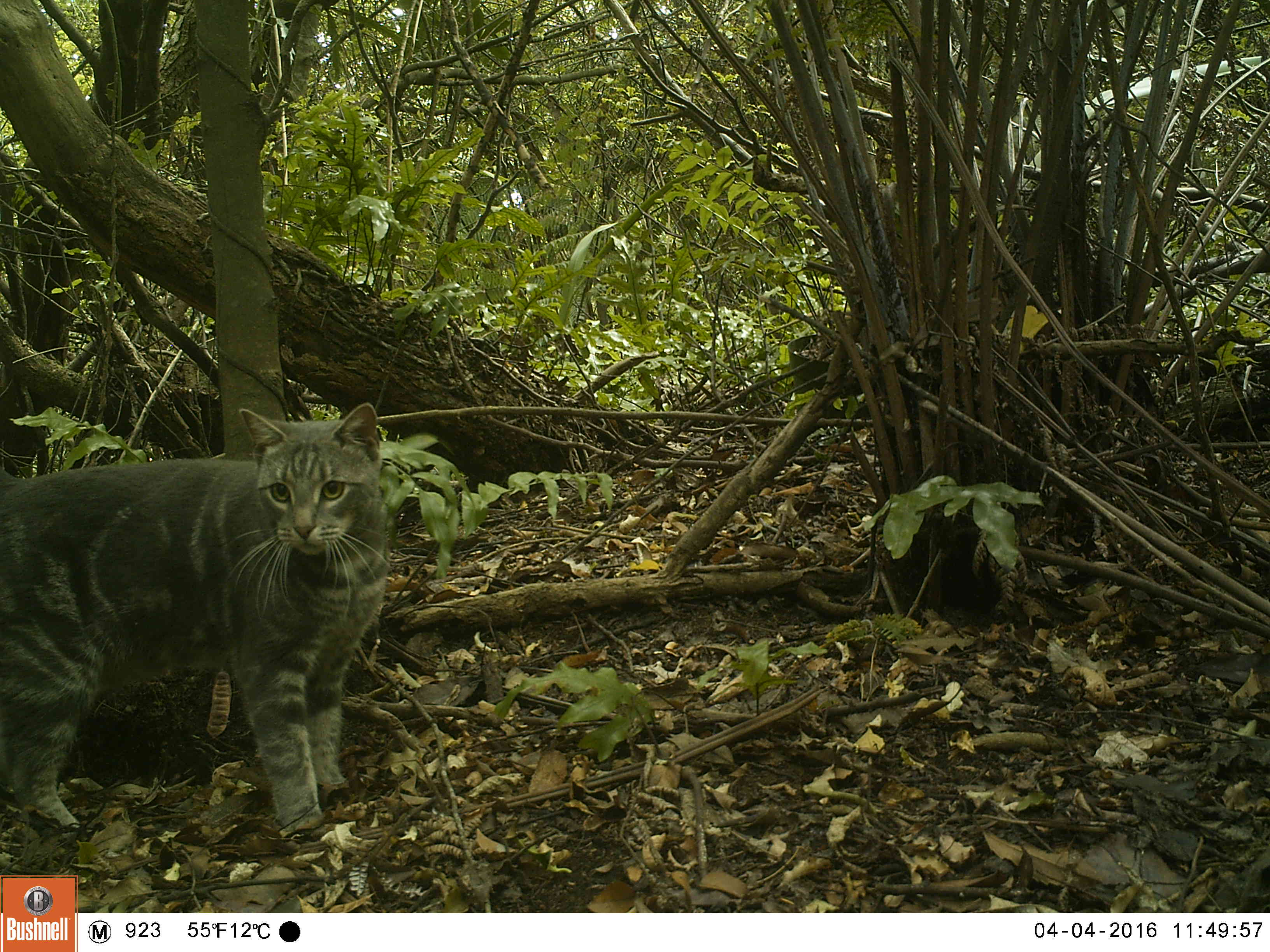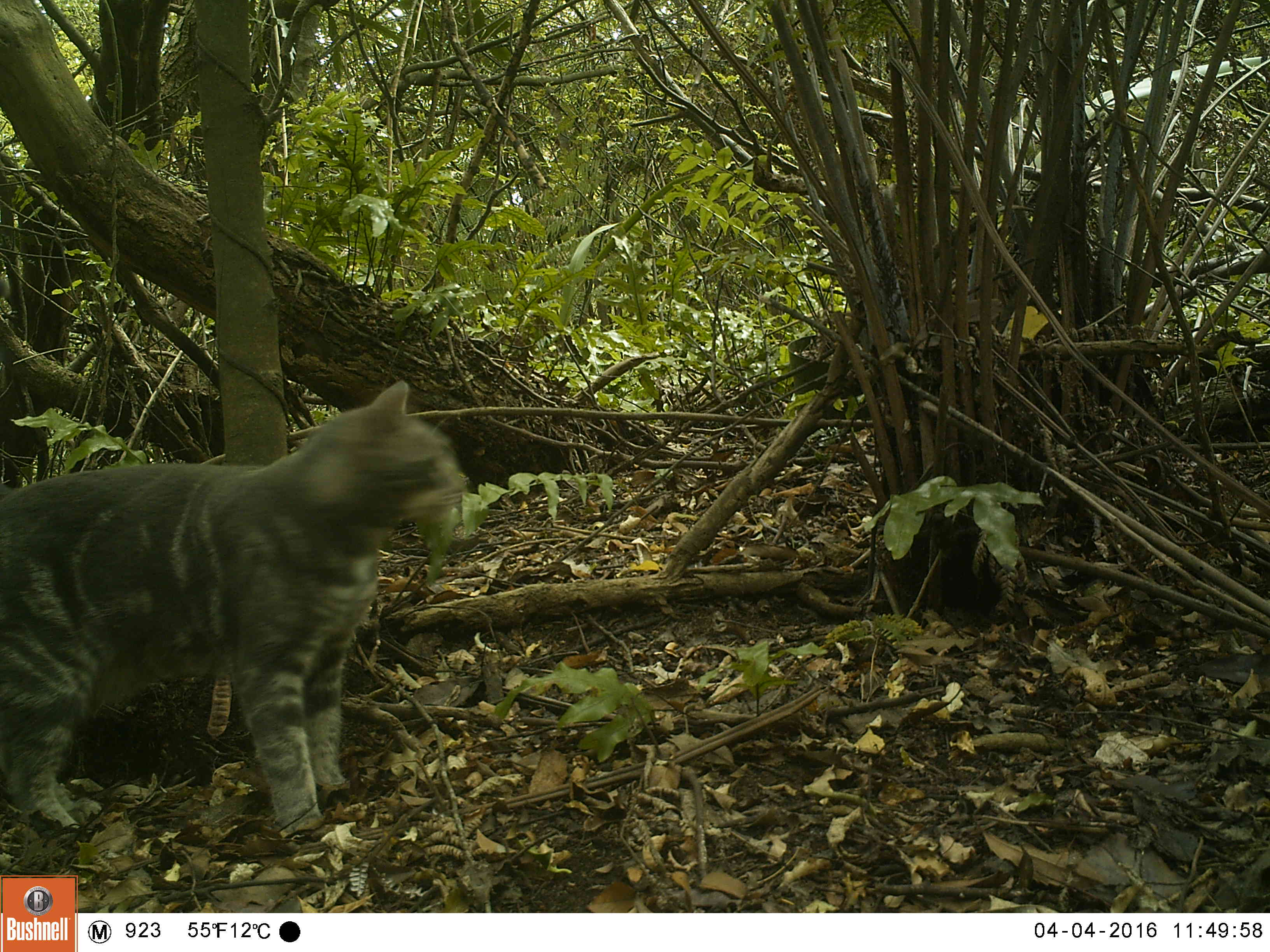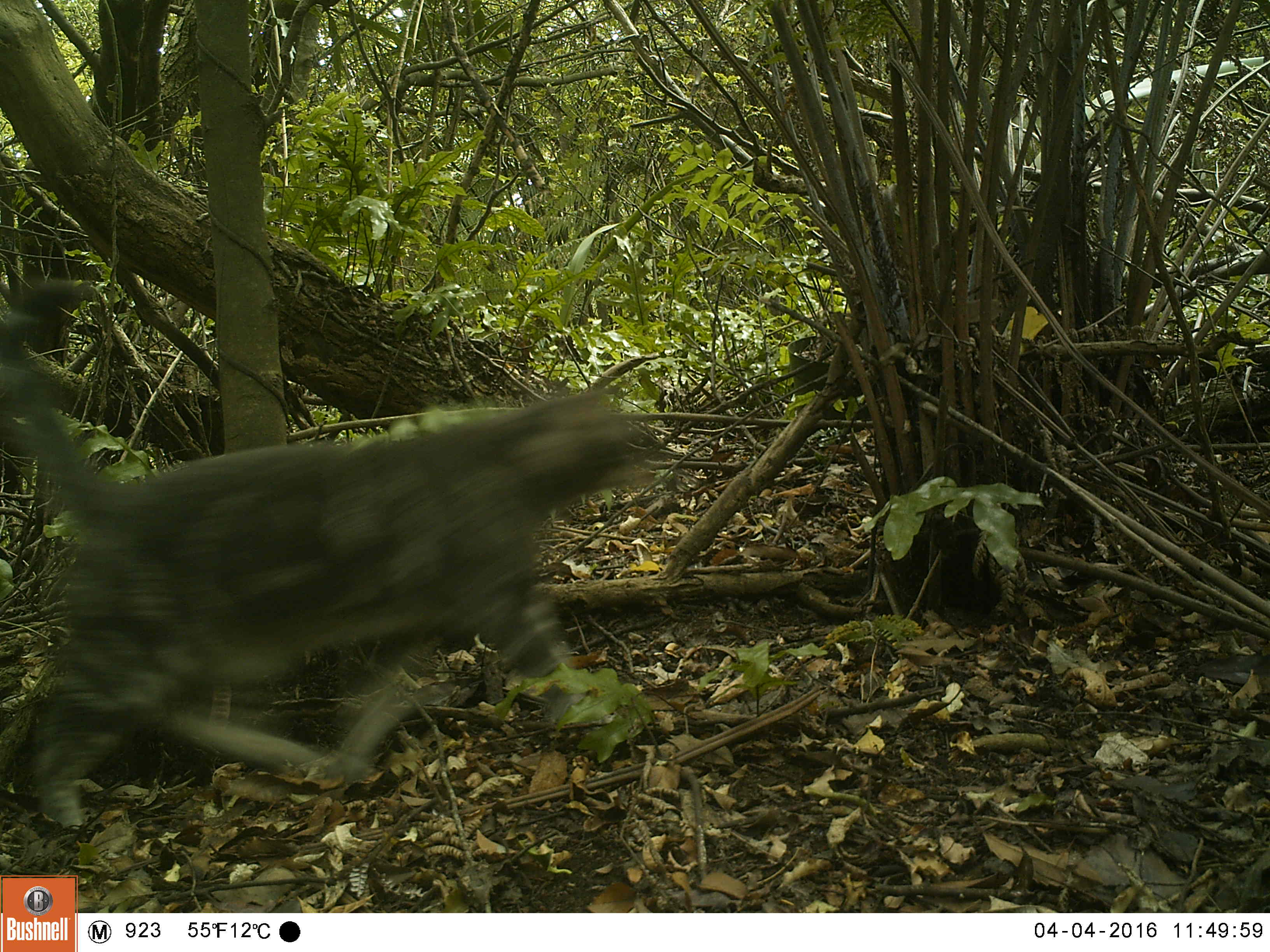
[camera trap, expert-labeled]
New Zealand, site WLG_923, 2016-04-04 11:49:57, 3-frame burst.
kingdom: Animalia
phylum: Chordata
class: Mammalia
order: Carnivora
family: Felidae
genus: Felis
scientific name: Felis catus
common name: domestic cat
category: cat